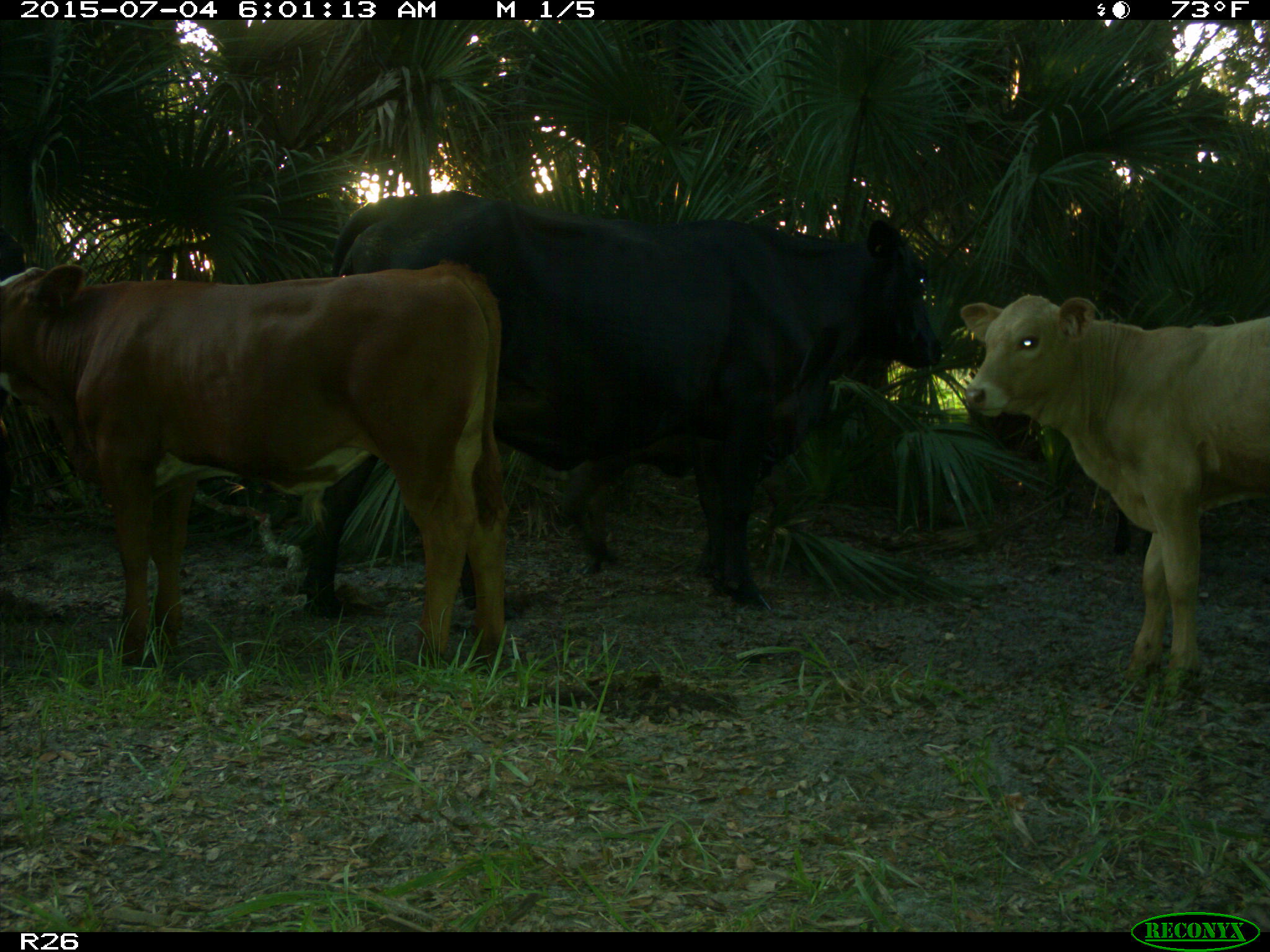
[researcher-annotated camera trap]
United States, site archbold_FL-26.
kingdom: Animalia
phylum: Chordata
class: Mammalia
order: Artiodactyla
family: Bovidae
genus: Bos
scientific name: Bos taurus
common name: domestic cow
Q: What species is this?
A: Bos taurus (domestic cow).